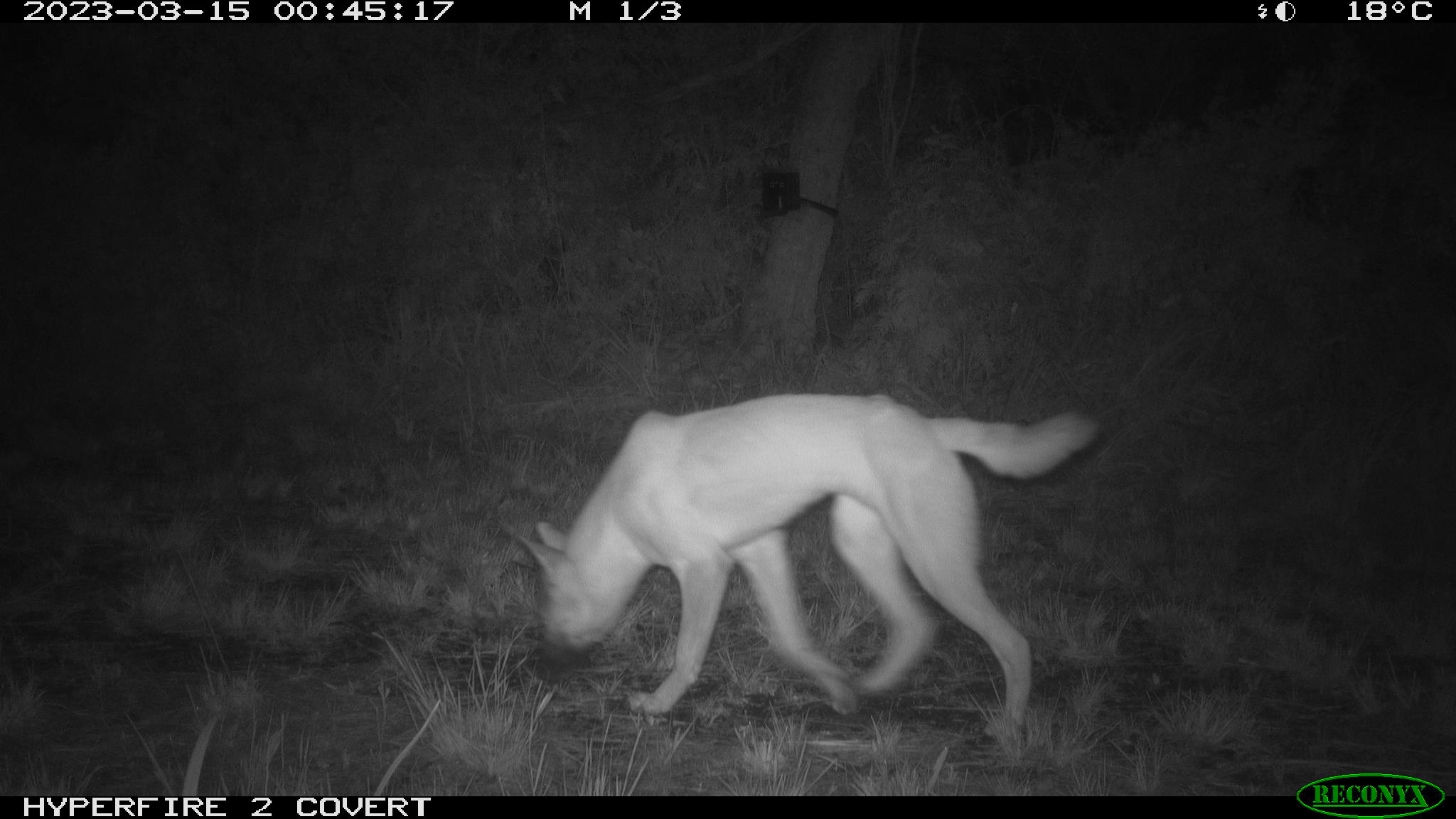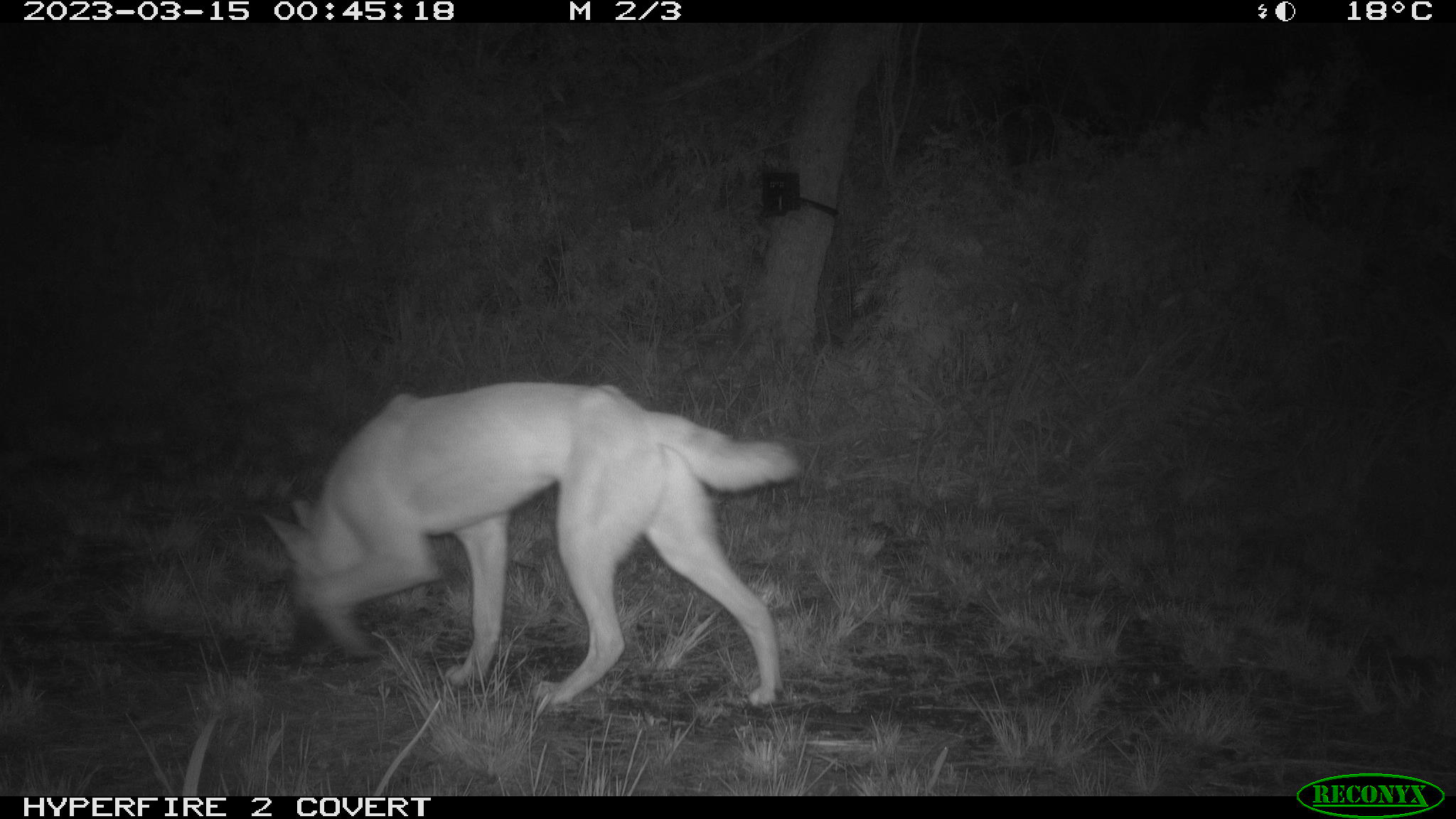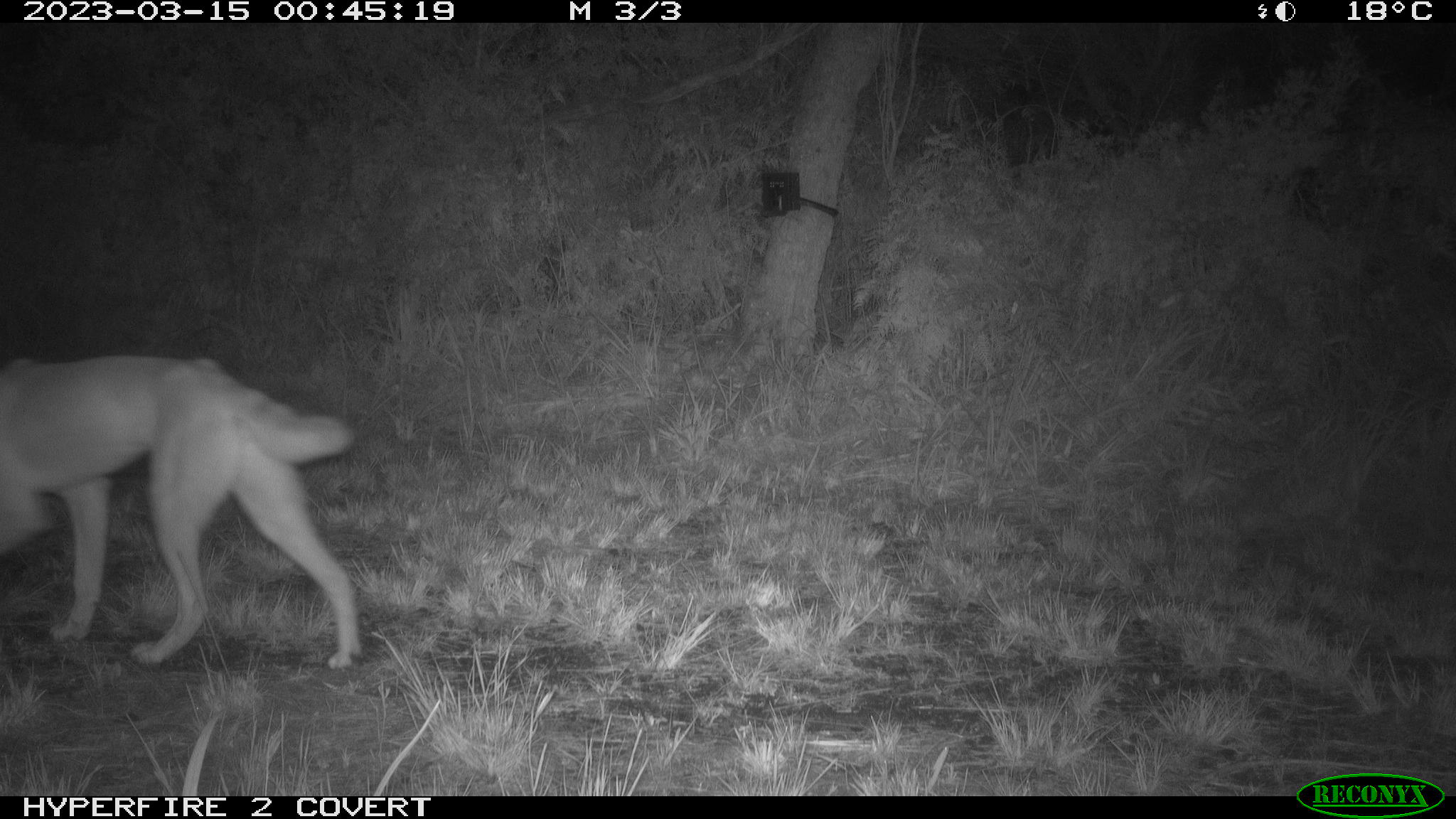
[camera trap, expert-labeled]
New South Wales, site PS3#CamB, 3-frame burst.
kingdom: Animalia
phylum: Chordata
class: Mammalia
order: Carnivora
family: Canidae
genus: Canis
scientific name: Canis familiaris dingo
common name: dingo